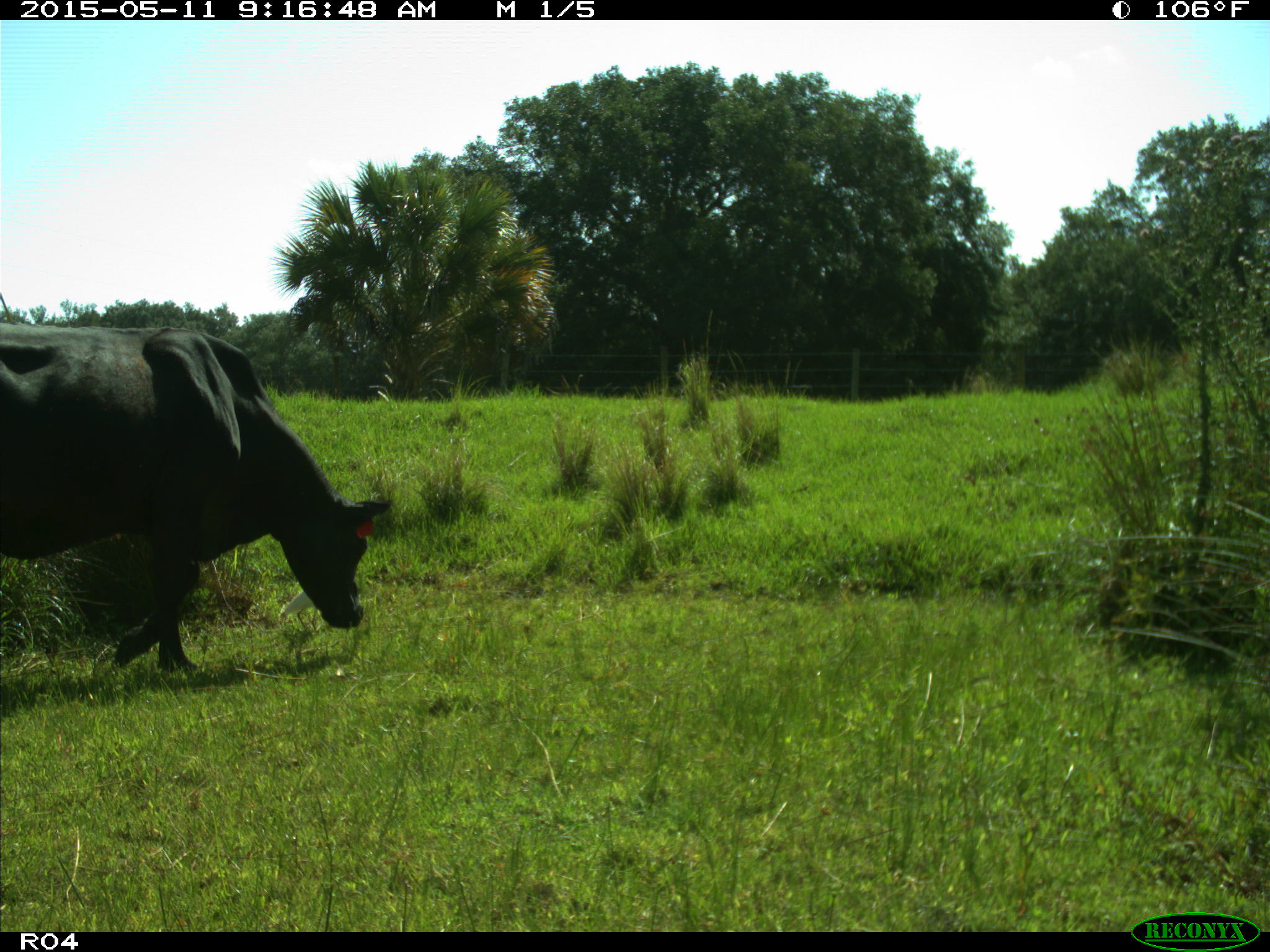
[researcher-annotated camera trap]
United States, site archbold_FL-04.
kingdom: Animalia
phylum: Chordata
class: Mammalia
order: Artiodactyla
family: Bovidae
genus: Bos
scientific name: Bos taurus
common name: domestic cow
Bos taurus (domestic cow).